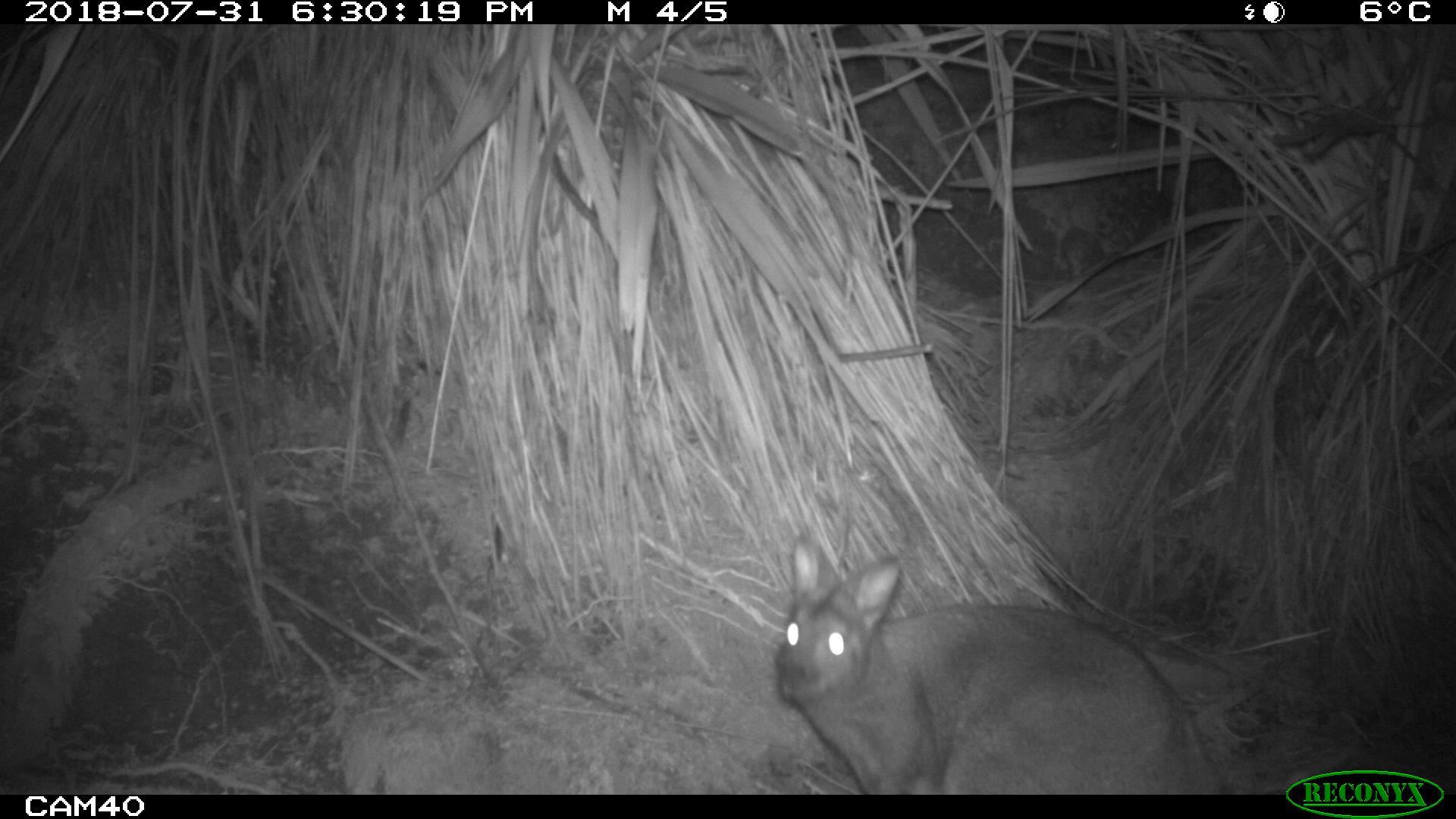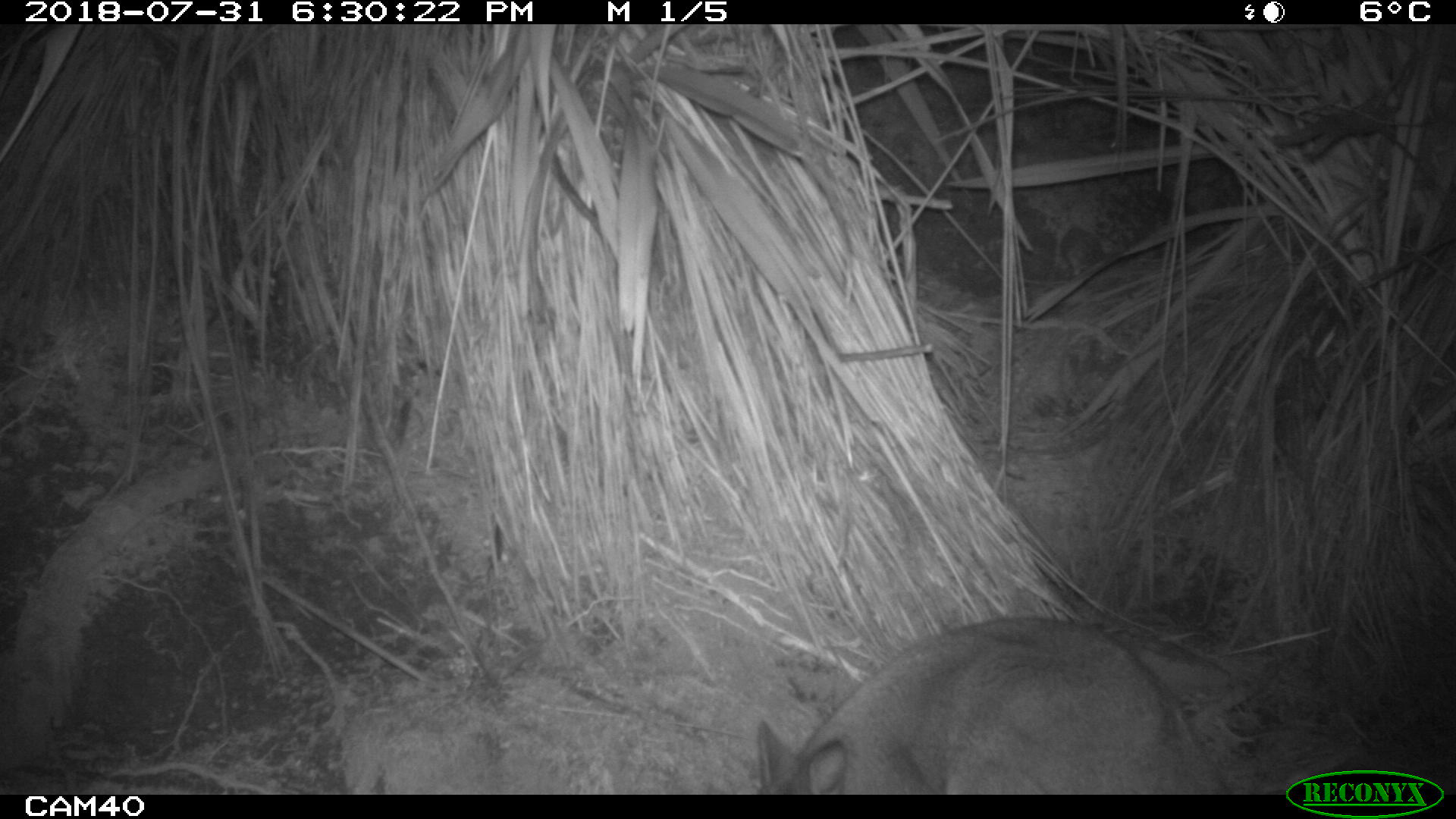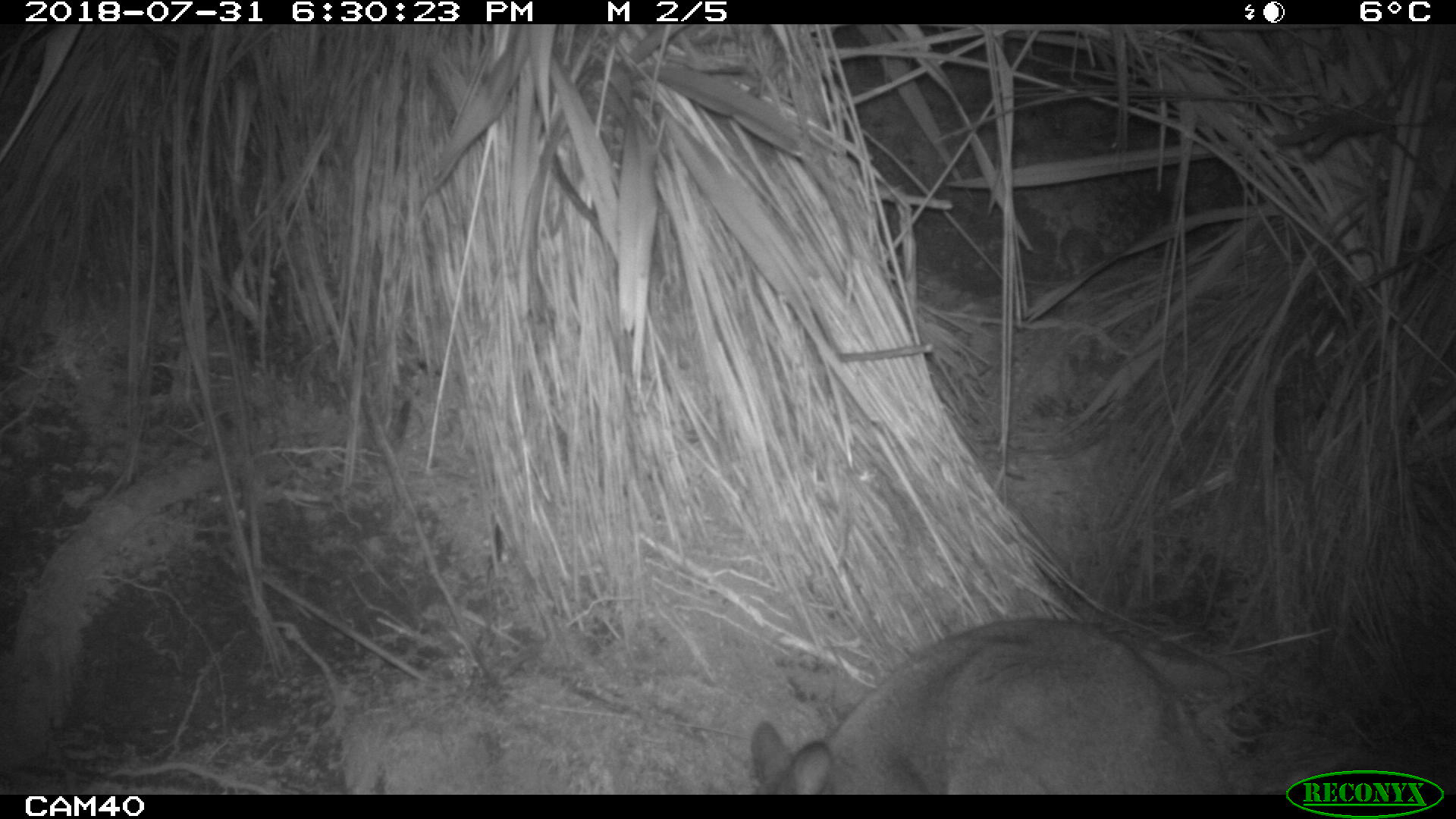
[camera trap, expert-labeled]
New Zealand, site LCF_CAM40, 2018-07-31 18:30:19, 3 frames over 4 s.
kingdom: Animalia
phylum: Chordata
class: Mammalia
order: Diprotodontia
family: Macropodidae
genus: Notamacropus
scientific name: Notamacropus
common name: wallaby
Wallaby (Notamacropus).